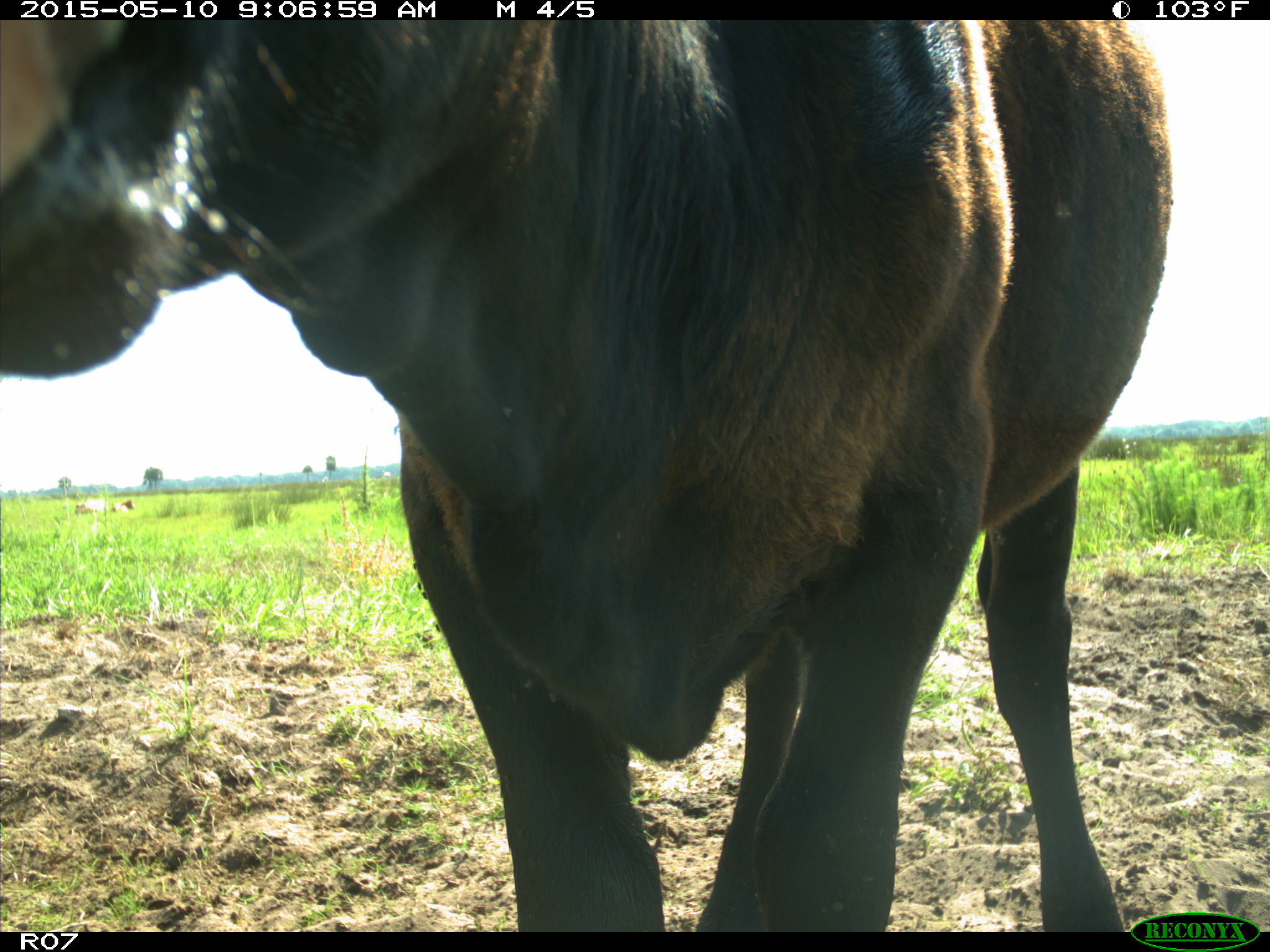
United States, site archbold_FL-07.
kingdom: Animalia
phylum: Chordata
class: Mammalia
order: Artiodactyla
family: Bovidae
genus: Bos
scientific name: Bos taurus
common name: domestic cow